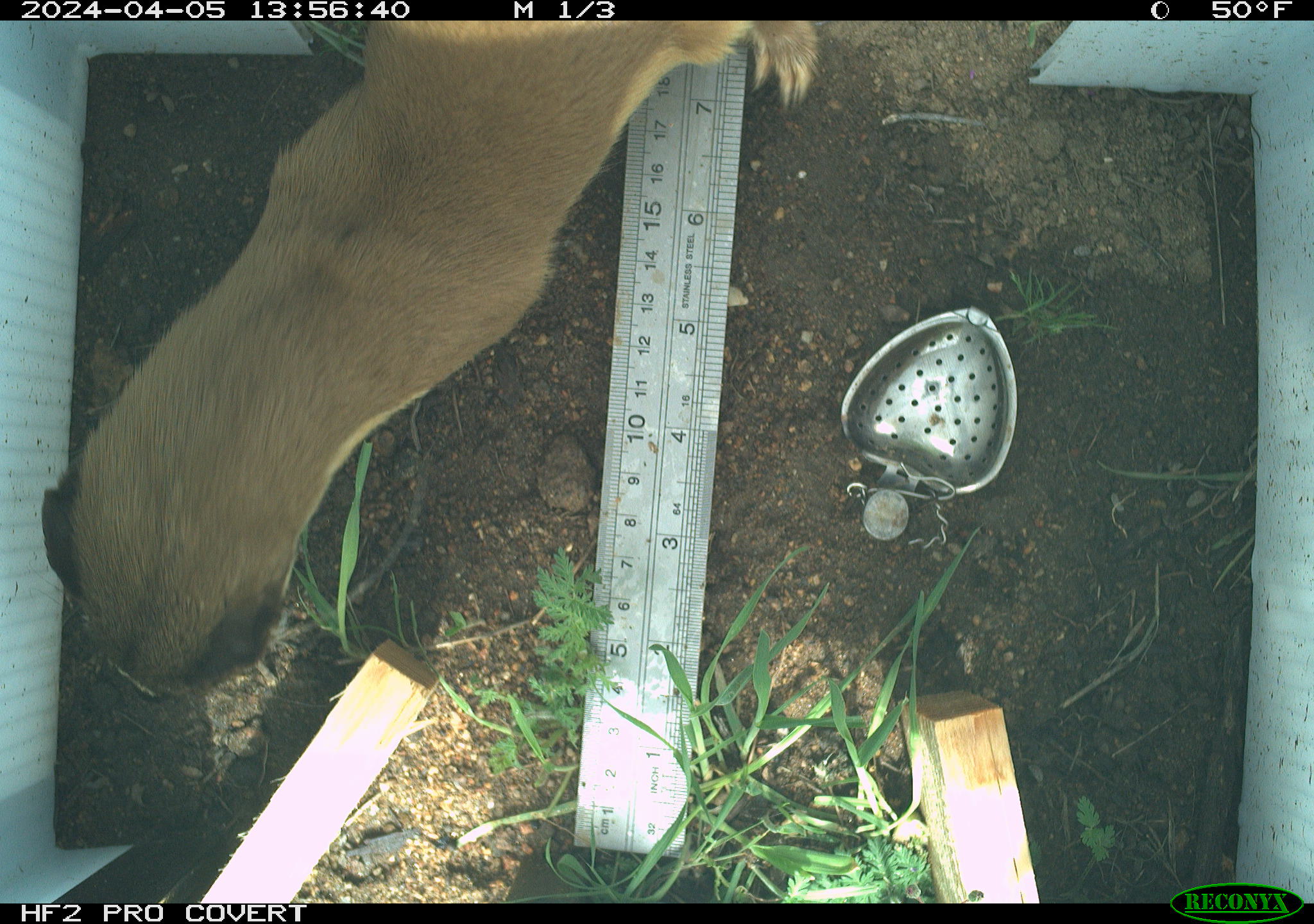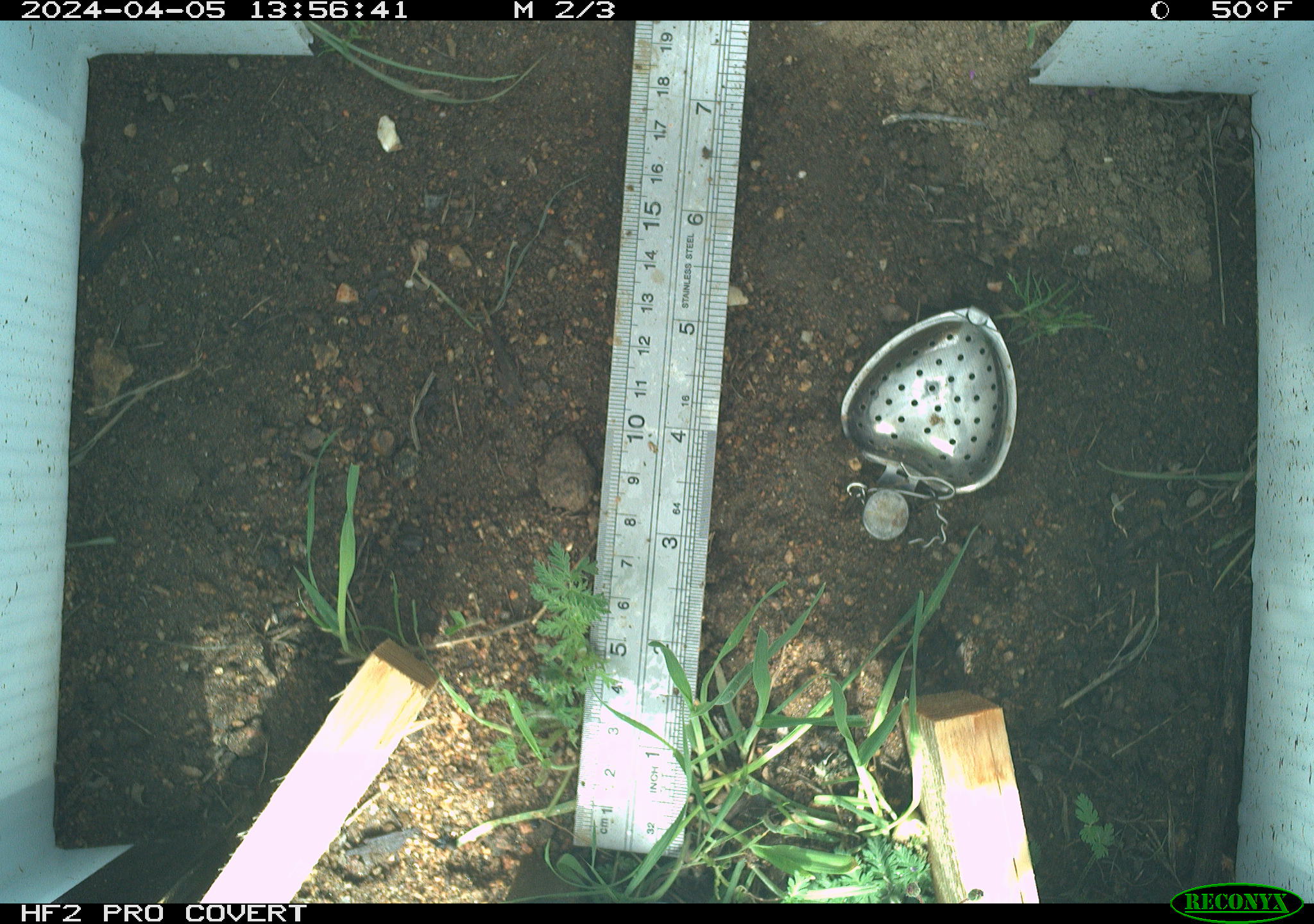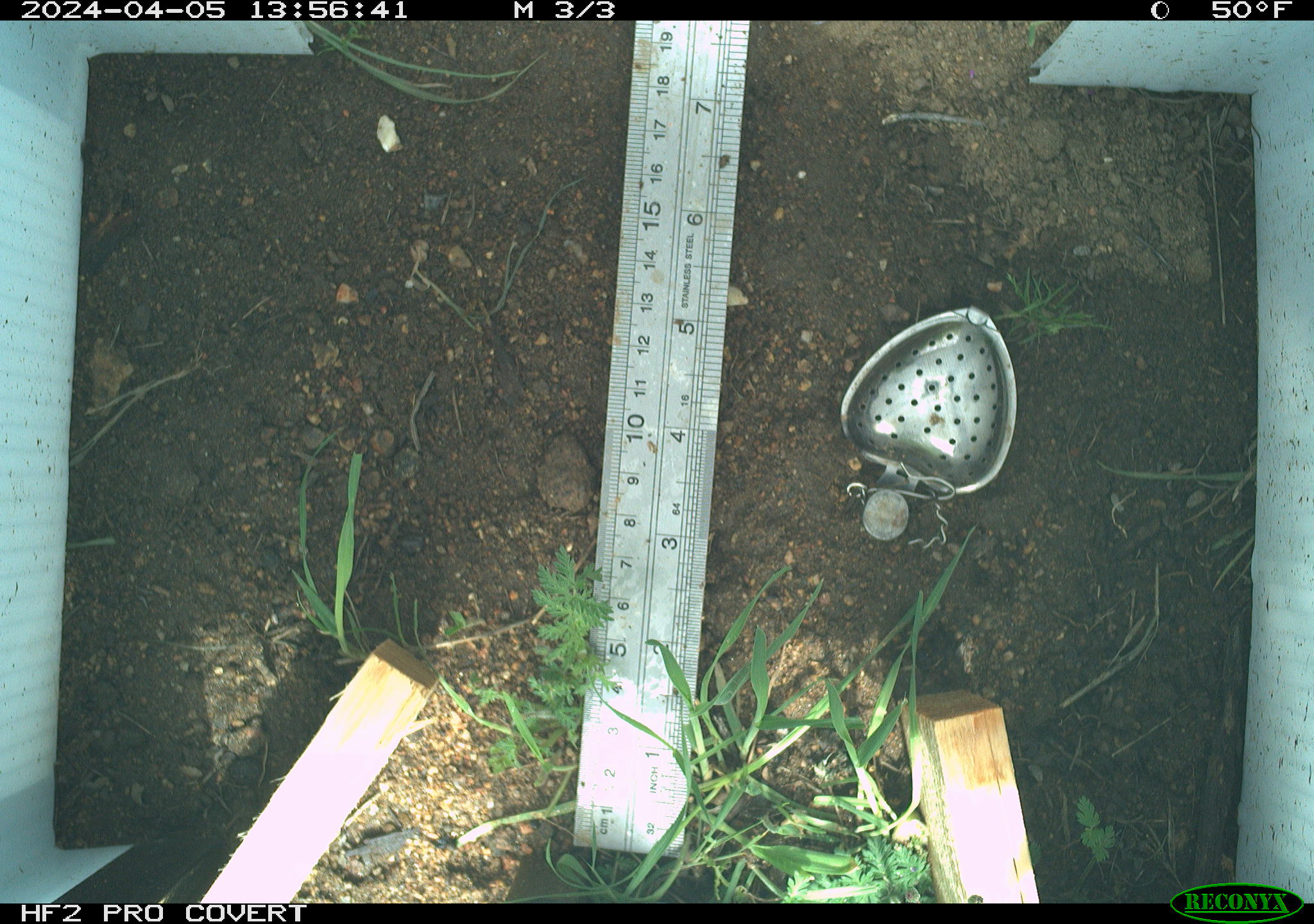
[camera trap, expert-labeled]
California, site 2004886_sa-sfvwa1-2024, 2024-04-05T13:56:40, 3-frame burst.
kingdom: Animalia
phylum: Chordata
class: Mammalia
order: Carnivora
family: Mustelidae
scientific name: Mustelinae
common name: true weasels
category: mustelinae subfamily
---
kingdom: Animalia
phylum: Arthropoda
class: Insecta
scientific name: Insecta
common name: insect